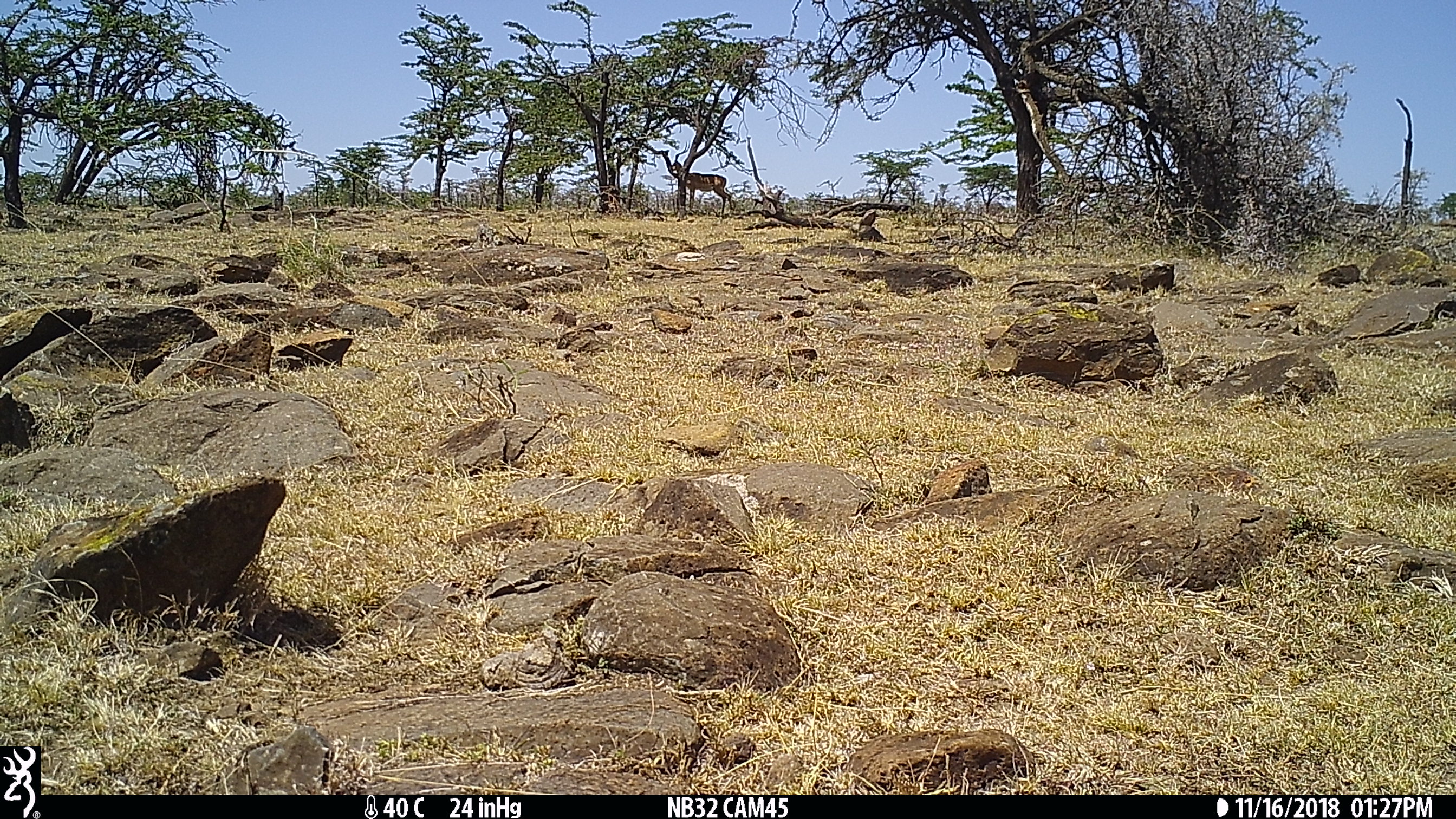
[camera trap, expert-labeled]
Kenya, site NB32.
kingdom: Animalia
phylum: Chordata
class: Mammalia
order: Artiodactyla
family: Bovidae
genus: Aepyceros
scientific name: Aepyceros melampus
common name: impala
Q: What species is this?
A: Impala (Aepyceros melampus).